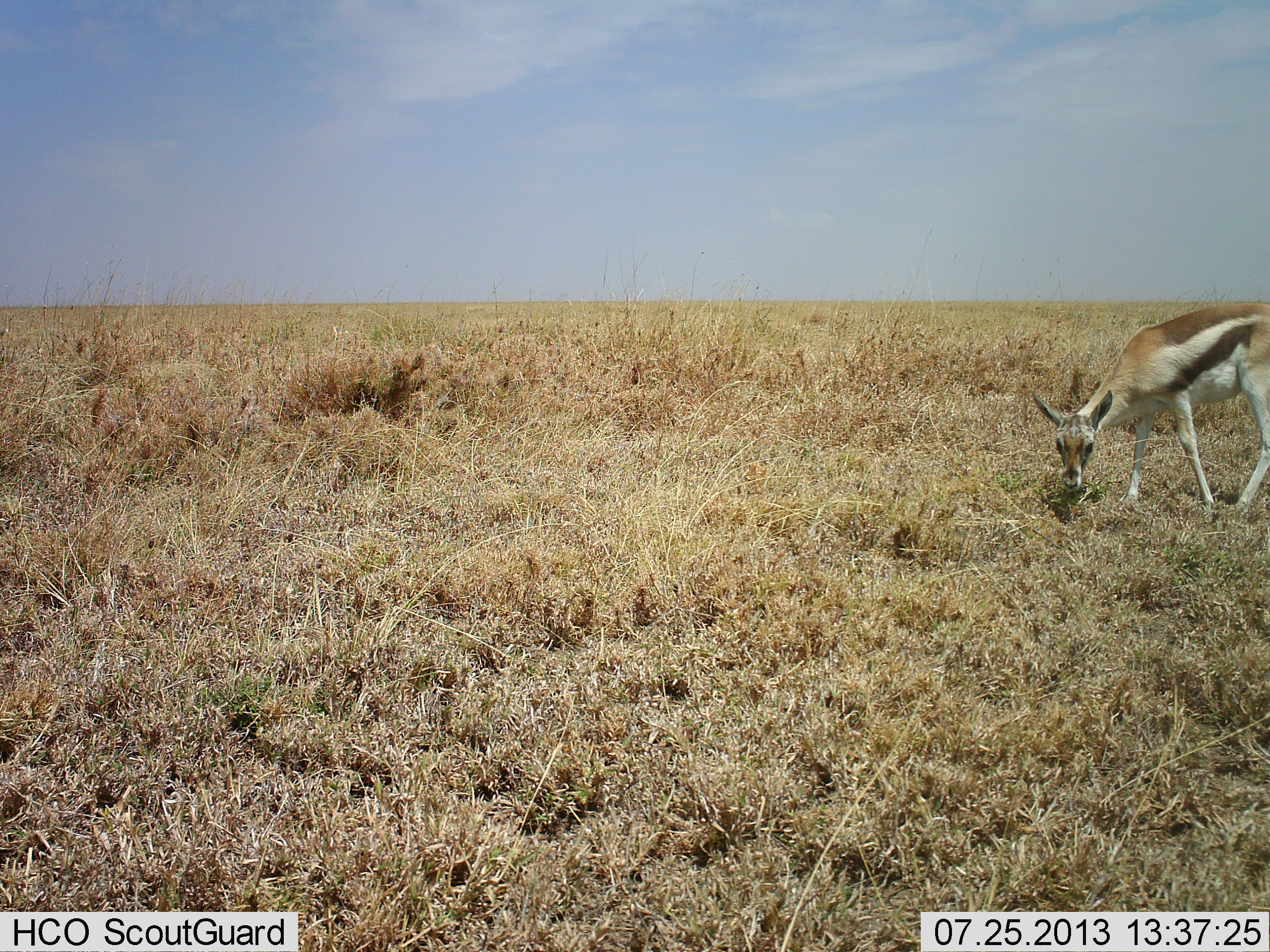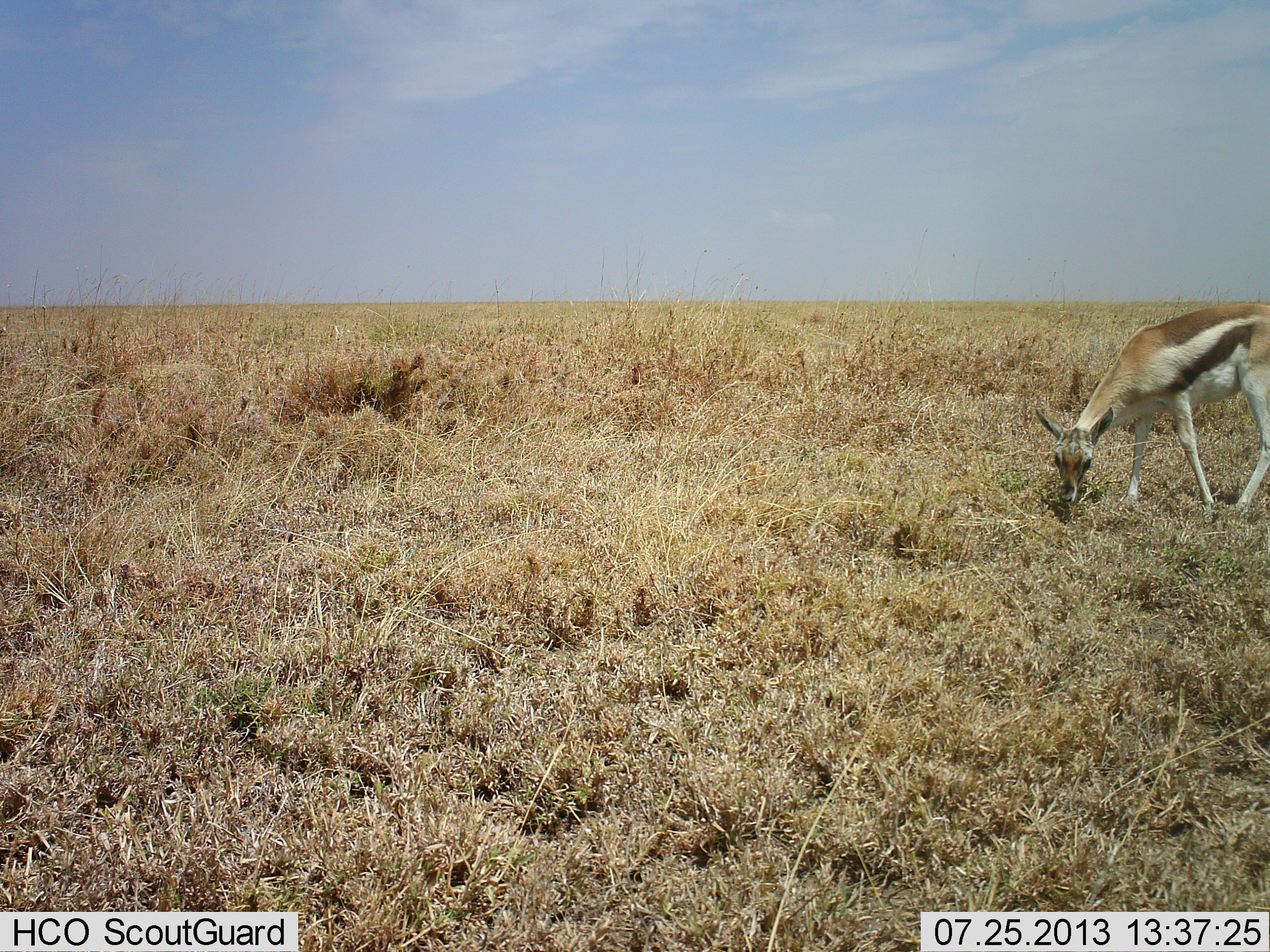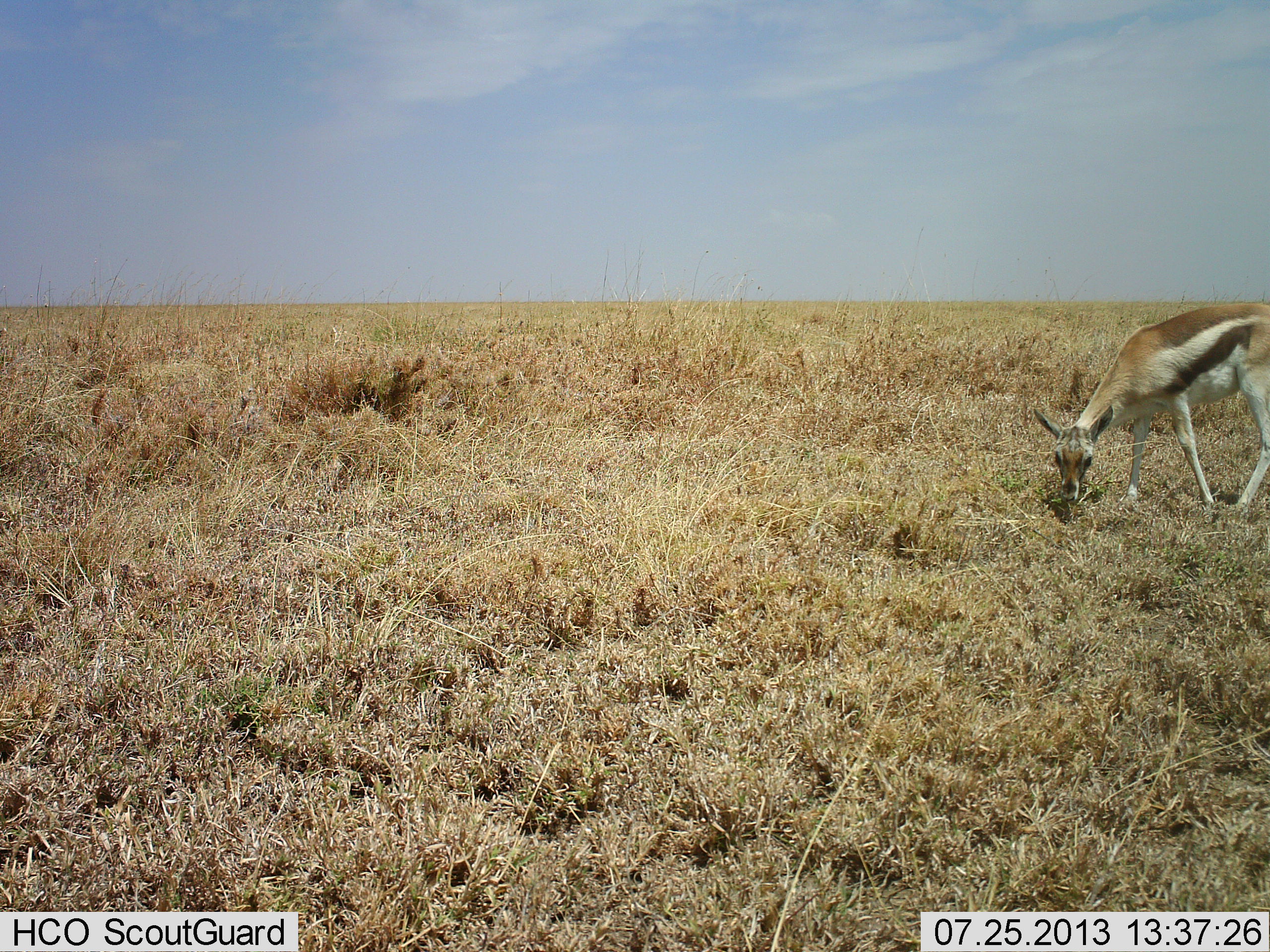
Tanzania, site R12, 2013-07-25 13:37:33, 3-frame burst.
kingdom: Animalia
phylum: Chordata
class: Mammalia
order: Artiodactyla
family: Bovidae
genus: Eudorcas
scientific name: Eudorcas thomsonii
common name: thomson's gazelle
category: gazellethomsons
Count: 1.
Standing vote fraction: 25%.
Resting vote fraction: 0%.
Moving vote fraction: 0%.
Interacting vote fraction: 0%.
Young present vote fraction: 0%.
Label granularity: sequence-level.